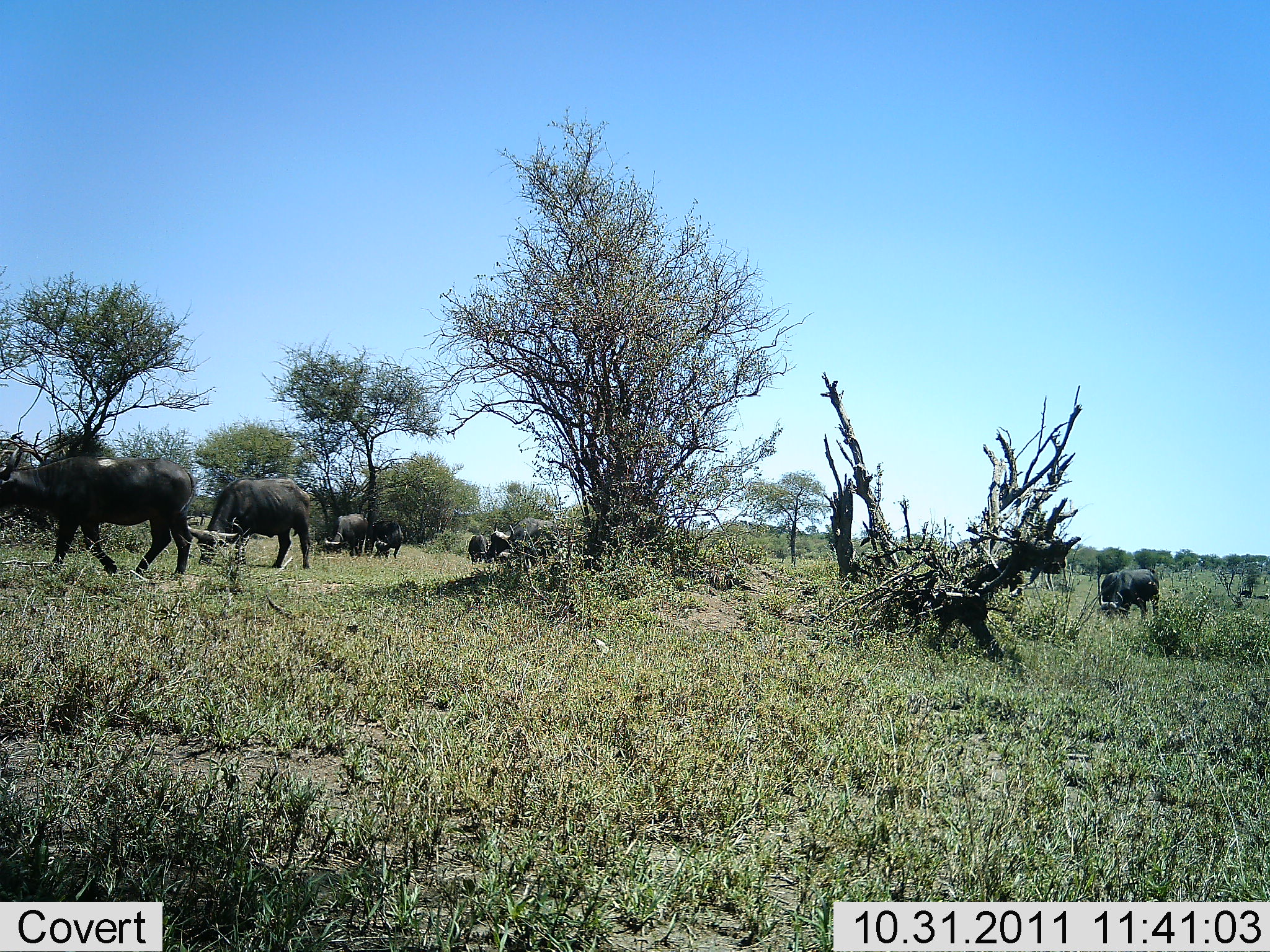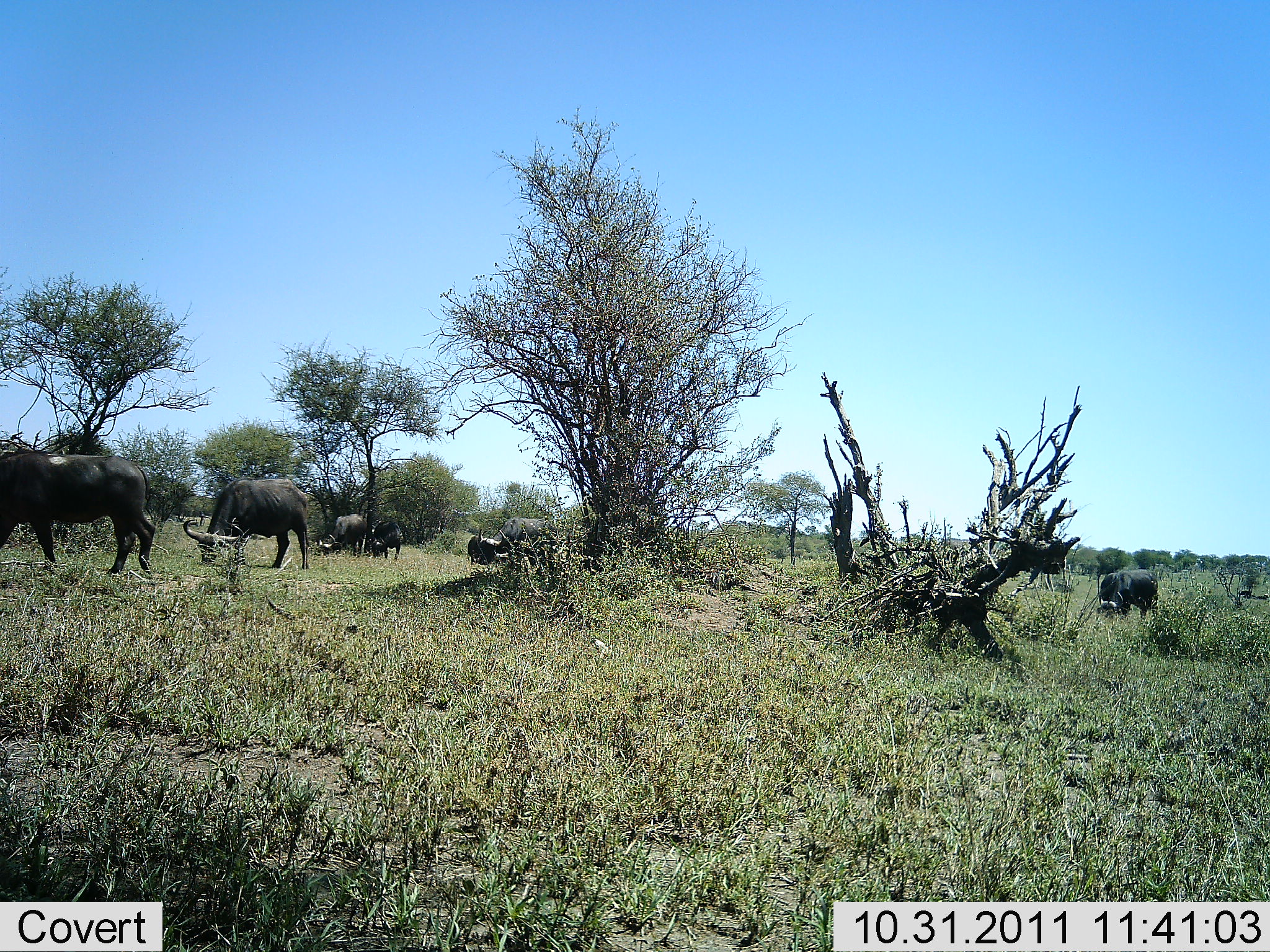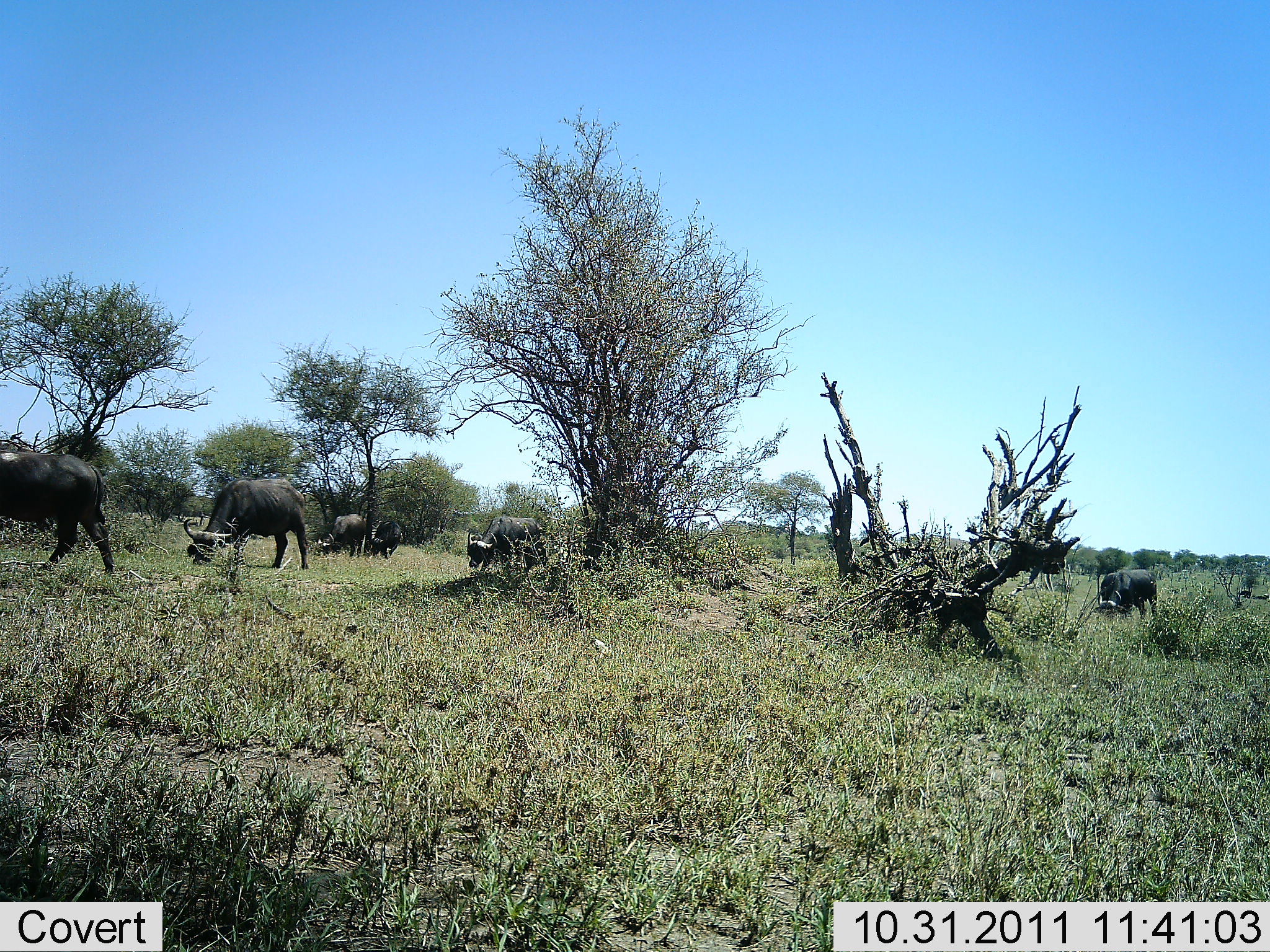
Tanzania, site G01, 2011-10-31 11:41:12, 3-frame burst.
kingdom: Animalia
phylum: Chordata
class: Mammalia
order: Artiodactyla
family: Bovidae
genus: Syncerus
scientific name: Syncerus caffer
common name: cape buffalo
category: buffalo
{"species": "buffalo (cape buffalo) (Syncerus caffer)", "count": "7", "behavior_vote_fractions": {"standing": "36%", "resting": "0%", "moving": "45%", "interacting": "0%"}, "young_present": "0%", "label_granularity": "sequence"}